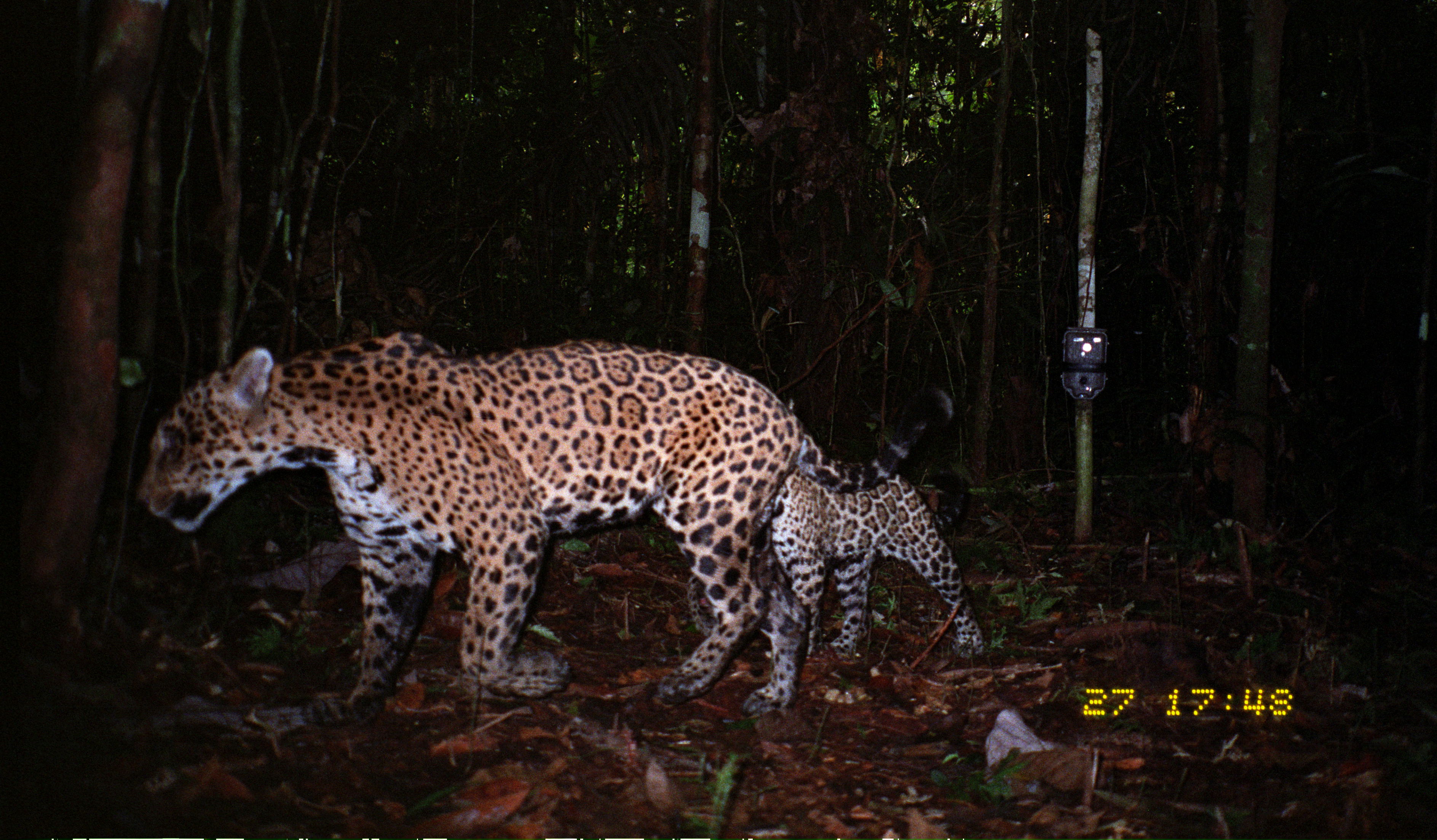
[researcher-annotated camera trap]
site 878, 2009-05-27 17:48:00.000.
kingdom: Animalia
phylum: Chordata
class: Mammalia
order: Carnivora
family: Felidae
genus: Panthera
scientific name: Panthera onca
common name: jaguar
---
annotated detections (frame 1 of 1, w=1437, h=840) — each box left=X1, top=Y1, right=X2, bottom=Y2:
panthera onca: left=138, top=331, right=959, bottom=728; left=684, top=440, right=996, bottom=717